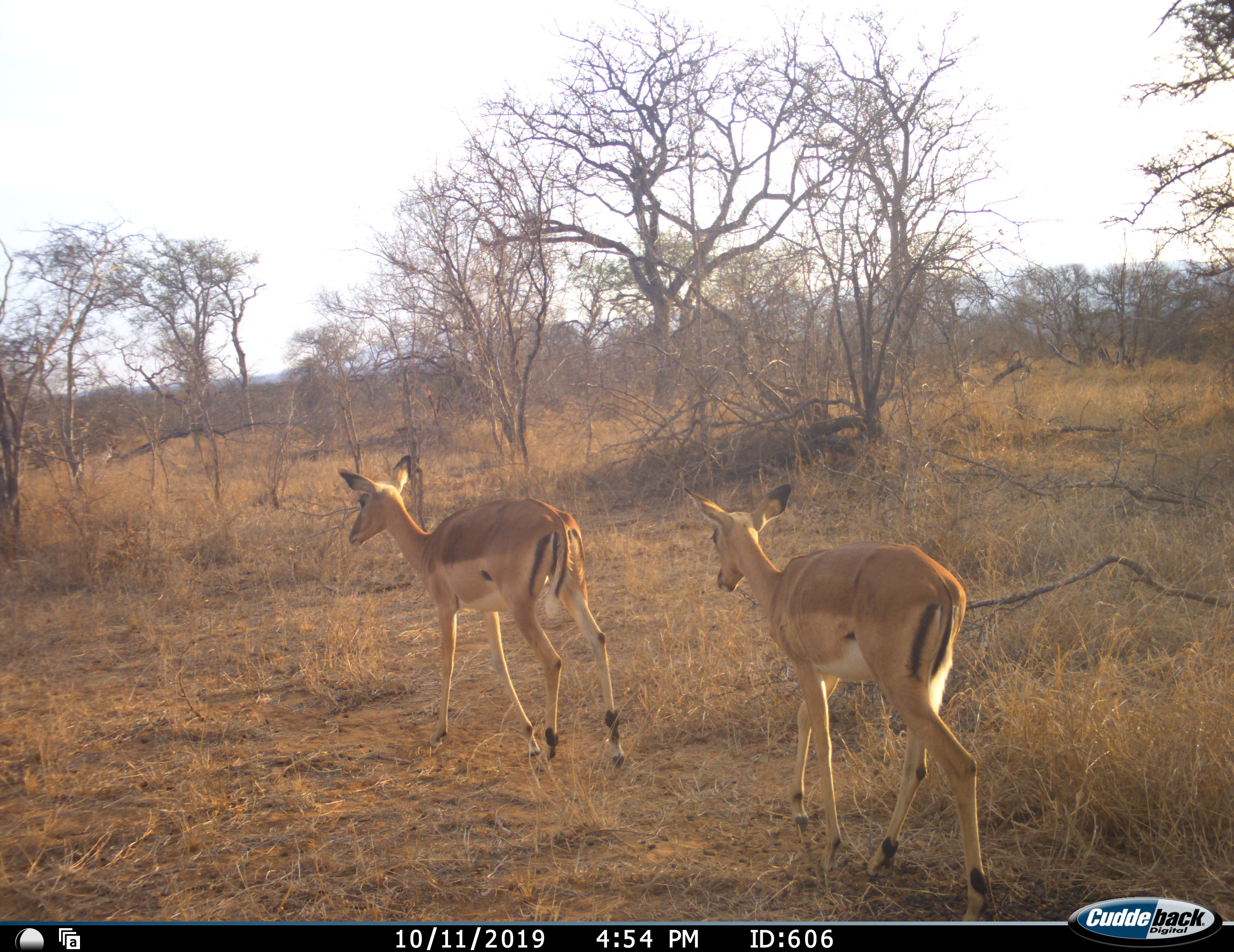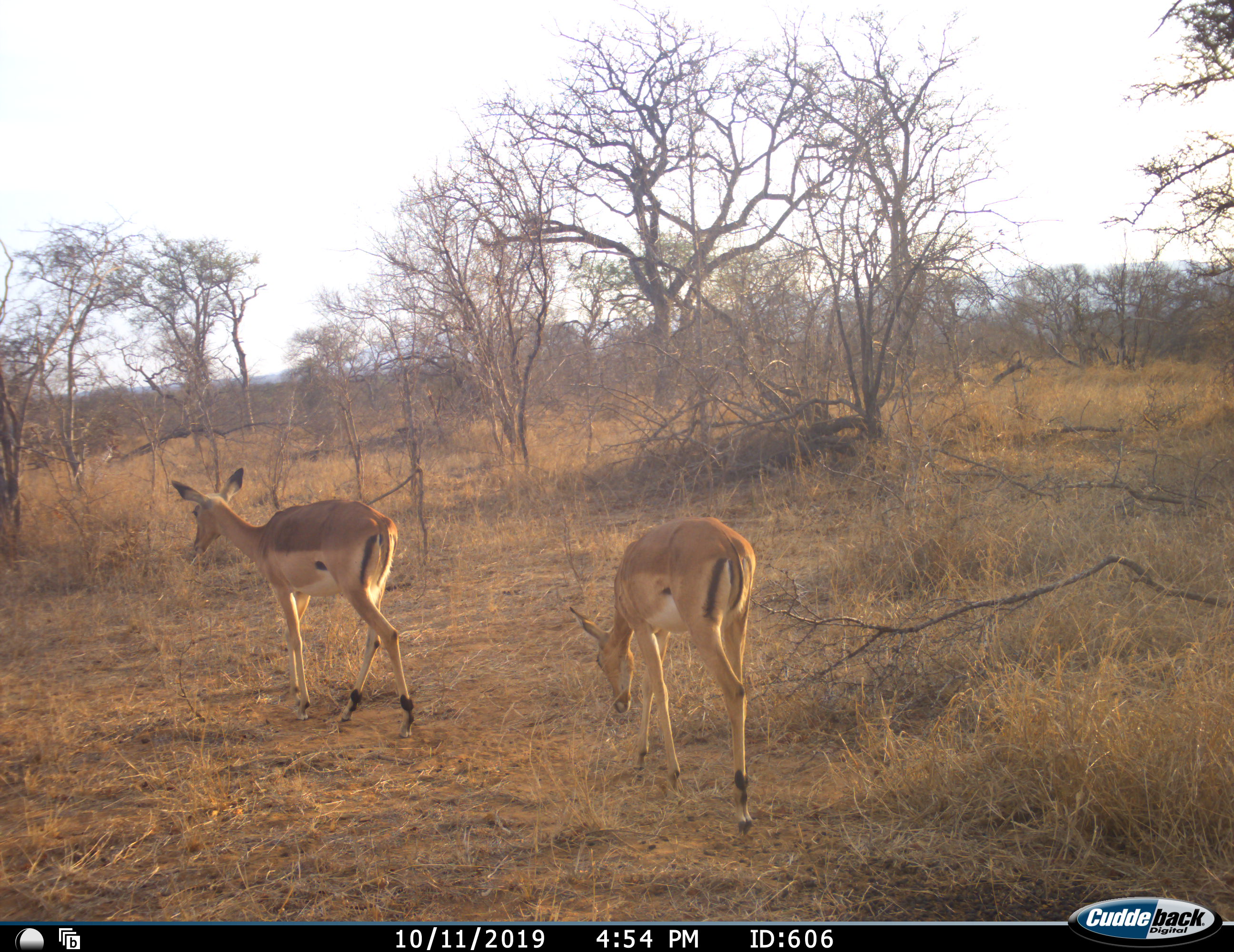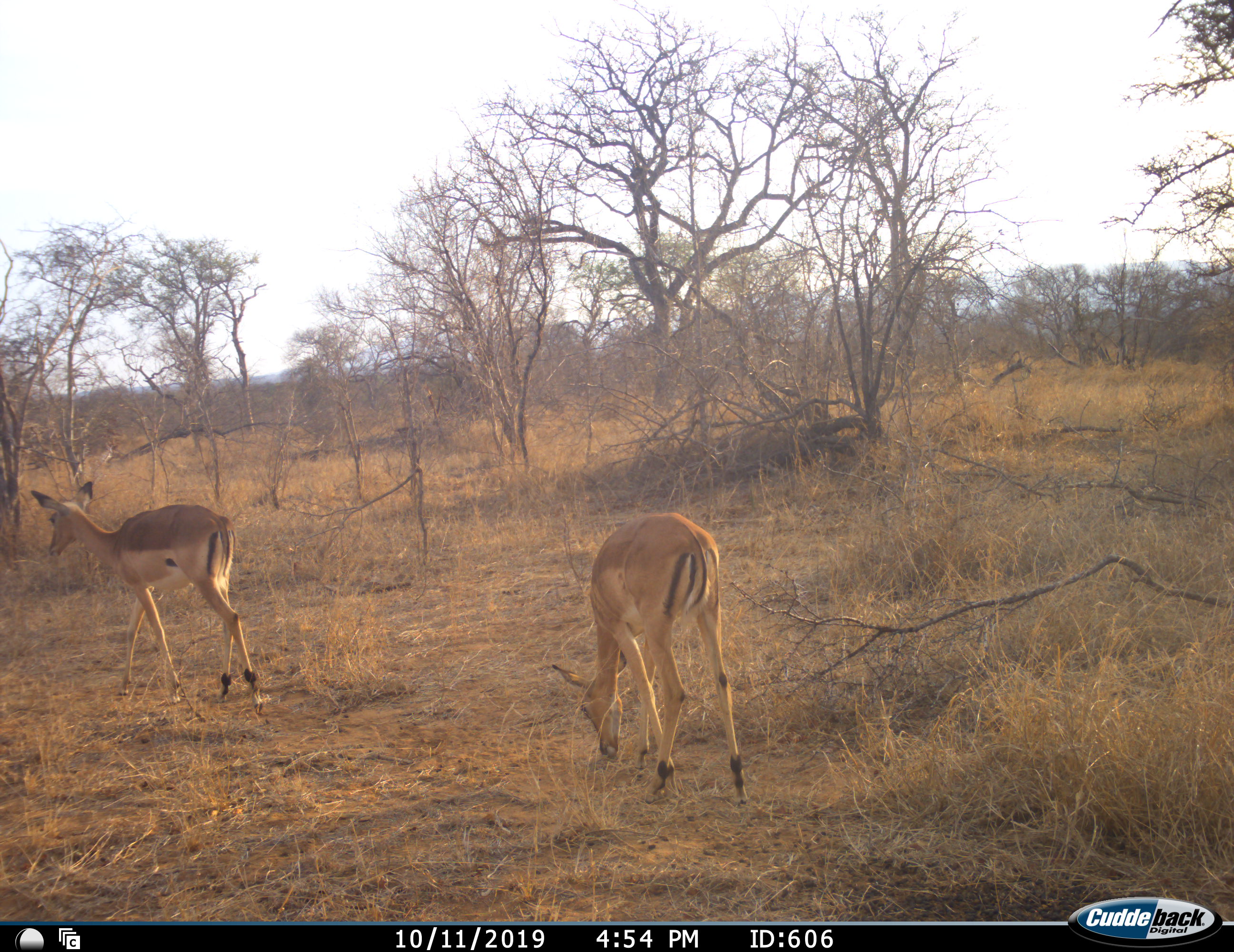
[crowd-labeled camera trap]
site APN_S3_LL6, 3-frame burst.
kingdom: Animalia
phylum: Chordata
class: Mammalia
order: Artiodactyla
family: Bovidae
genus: Aepyceros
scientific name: Aepyceros melampus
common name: impala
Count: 2.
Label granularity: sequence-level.